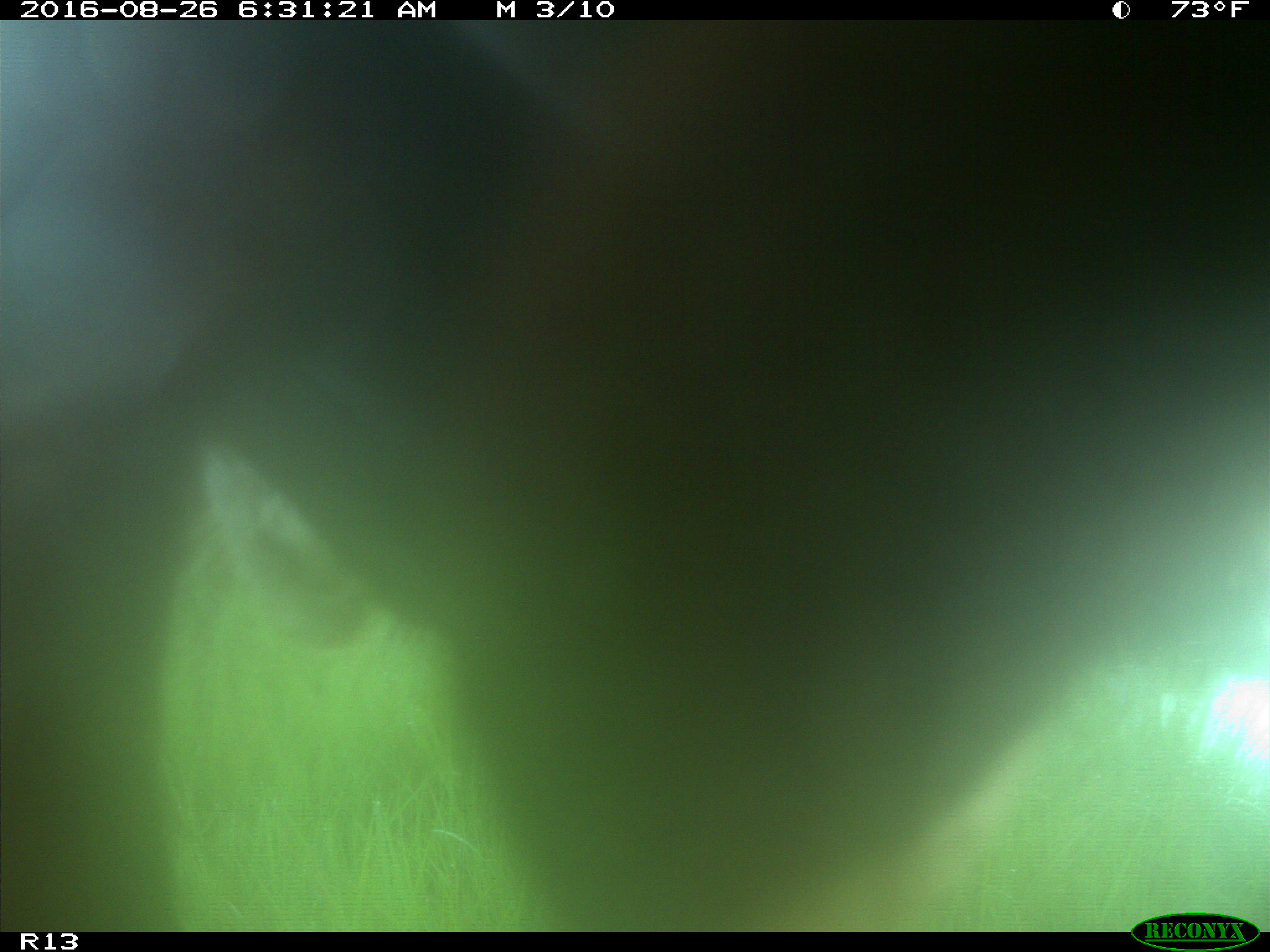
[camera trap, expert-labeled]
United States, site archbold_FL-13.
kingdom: Animalia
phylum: Chordata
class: Mammalia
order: Artiodactyla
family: Bovidae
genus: Bos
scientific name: Bos taurus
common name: domestic cow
Bos taurus (domestic cow).